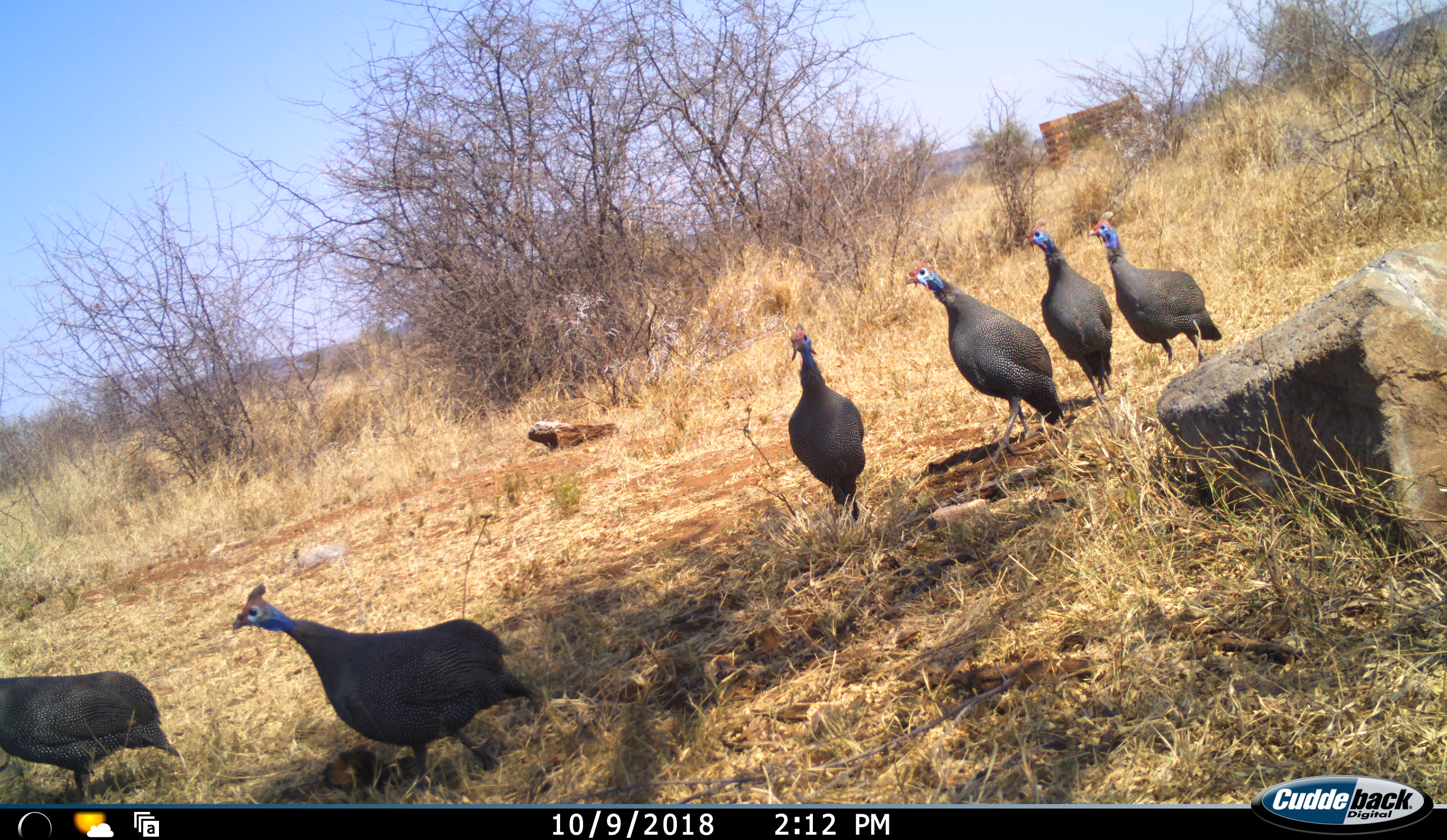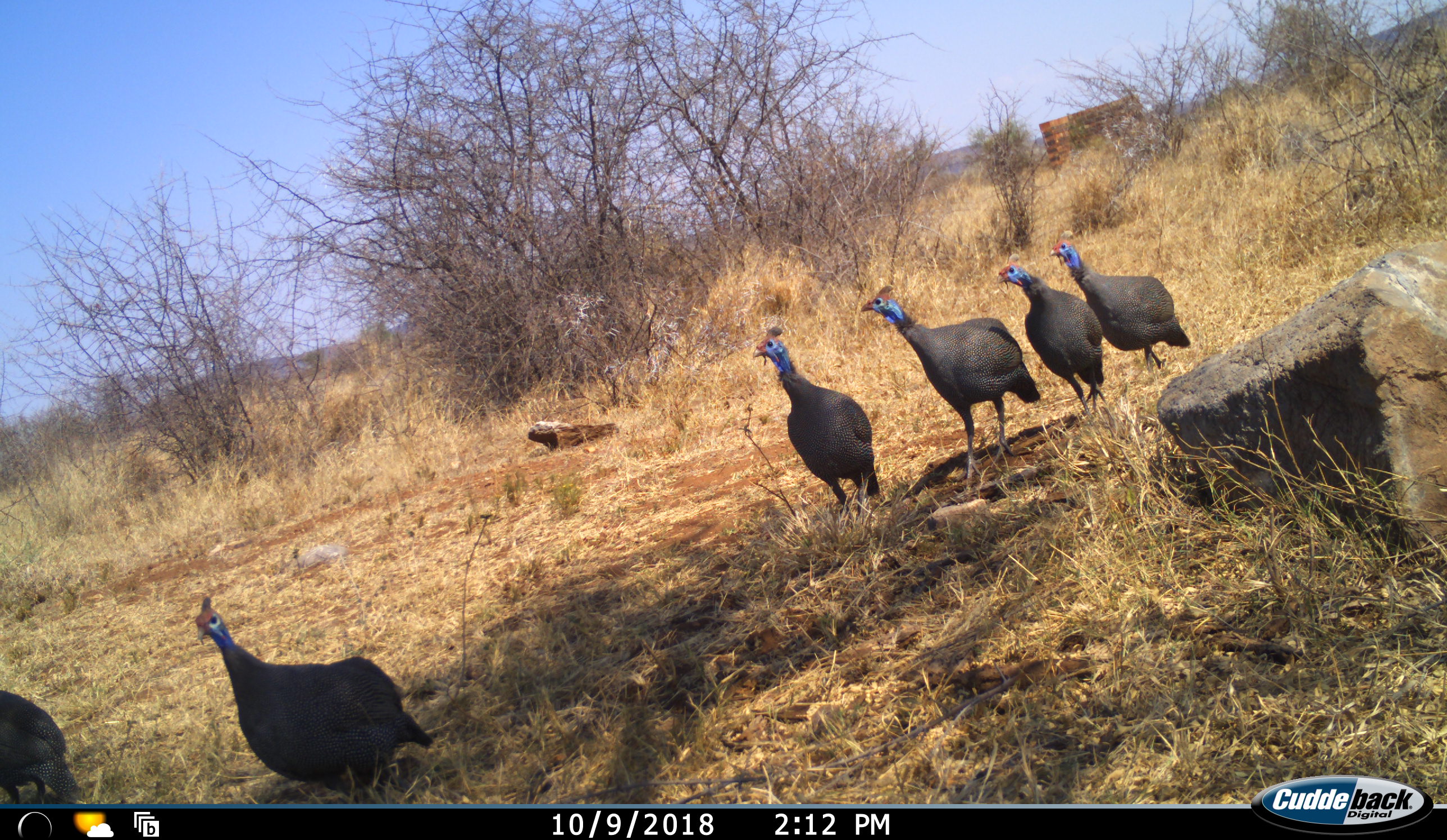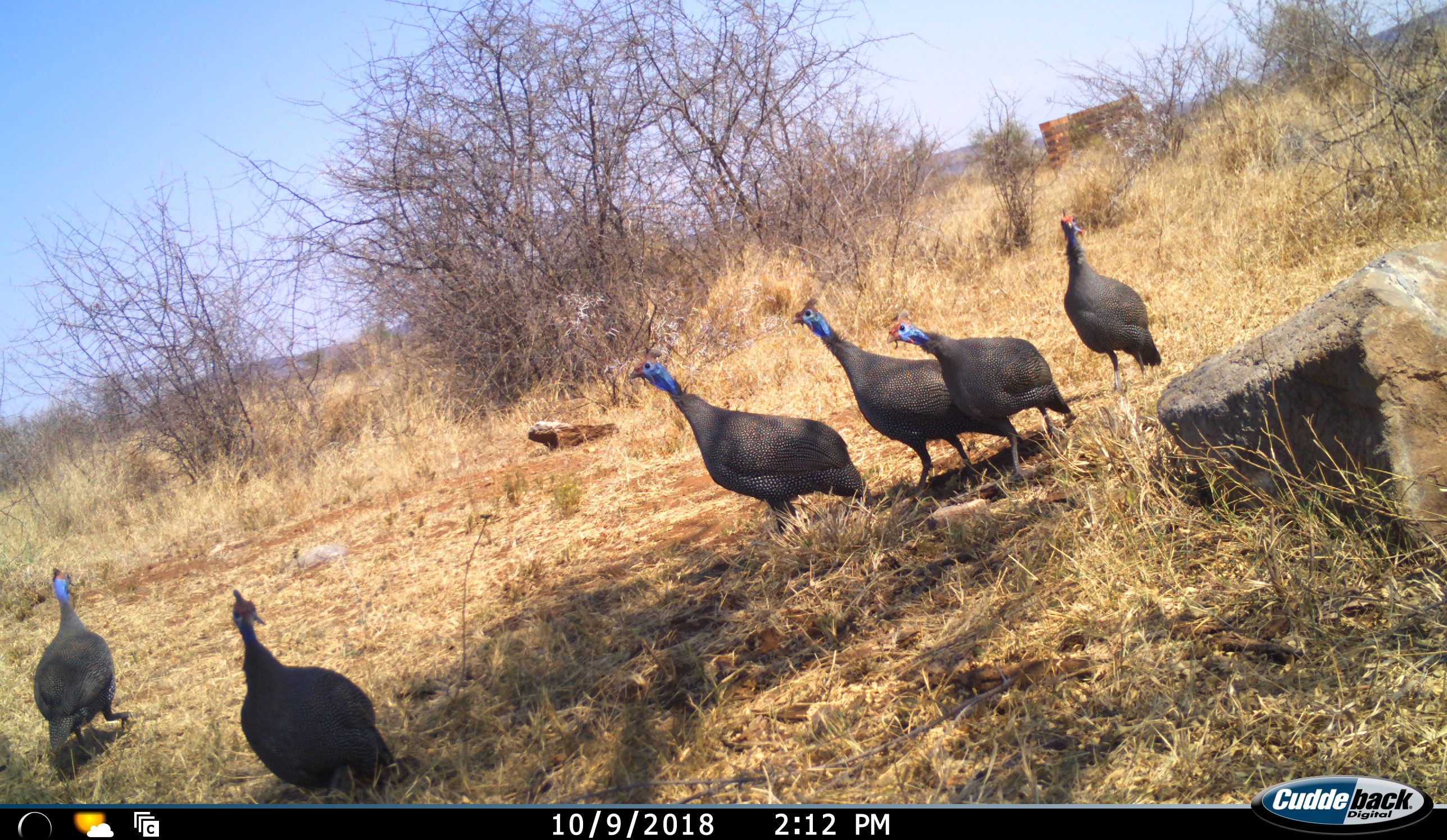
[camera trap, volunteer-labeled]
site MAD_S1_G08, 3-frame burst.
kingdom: Animalia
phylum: Chordata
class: Aves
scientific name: Aves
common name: bird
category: birdother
Birdother (bird) (Aves), count 6. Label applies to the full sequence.